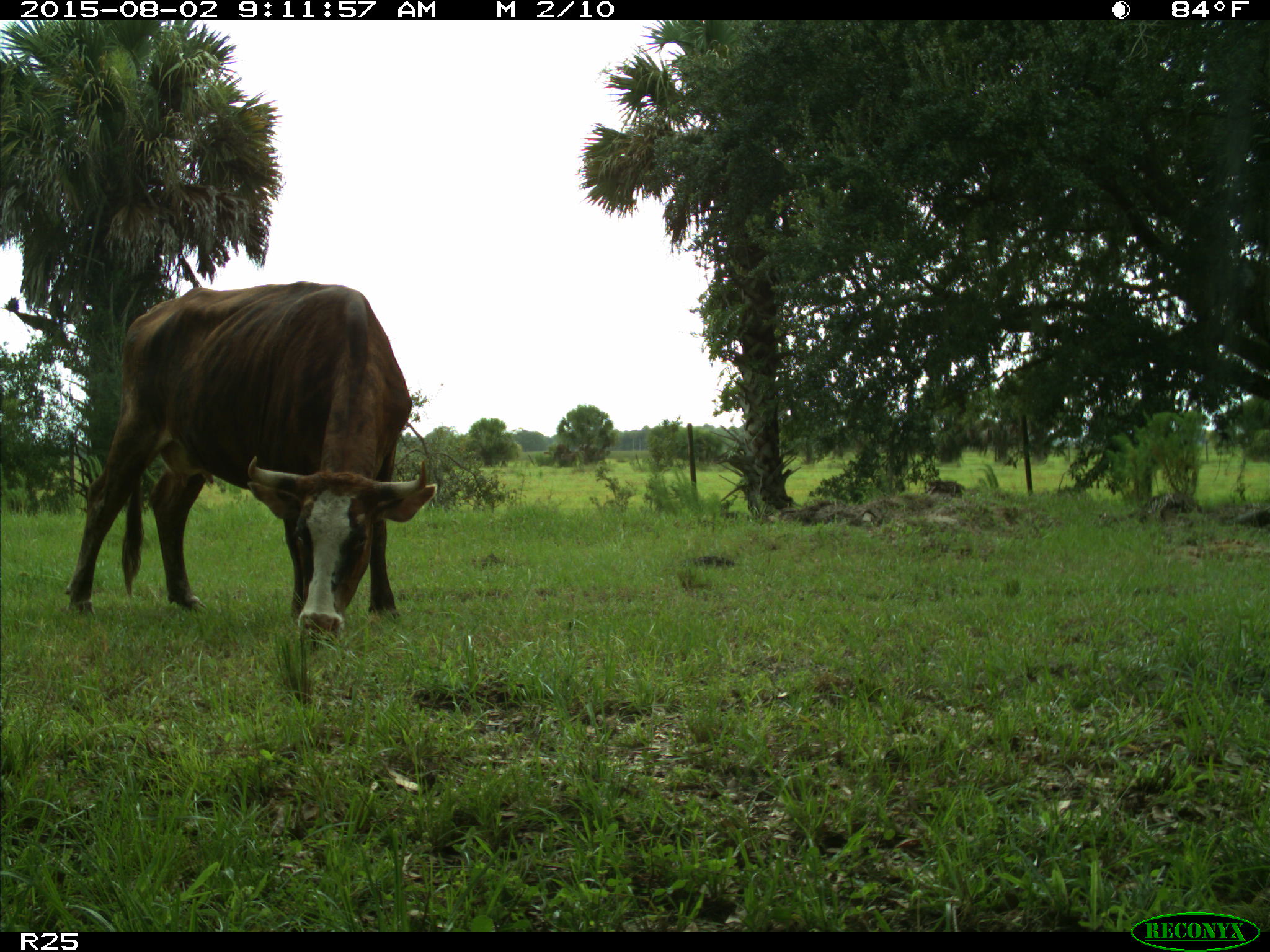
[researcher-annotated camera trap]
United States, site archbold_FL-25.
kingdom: Animalia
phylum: Chordata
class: Mammalia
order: Artiodactyla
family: Bovidae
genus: Bos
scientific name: Bos taurus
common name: domestic cow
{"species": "Bos taurus (domestic cow)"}